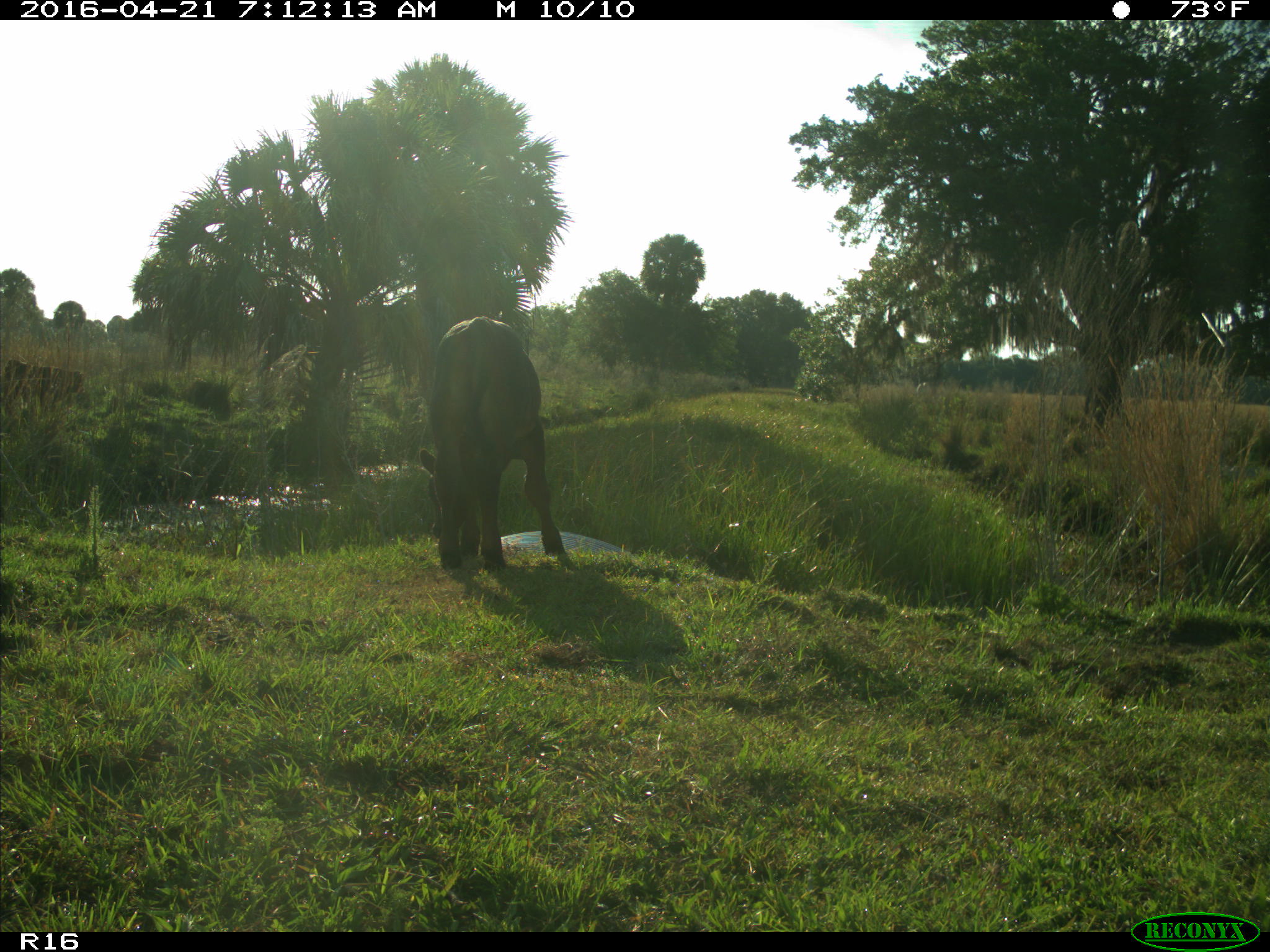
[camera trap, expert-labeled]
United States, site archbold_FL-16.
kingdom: Animalia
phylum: Chordata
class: Mammalia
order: Artiodactyla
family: Bovidae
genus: Bos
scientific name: Bos taurus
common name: domestic cow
Bos taurus (domestic cow).